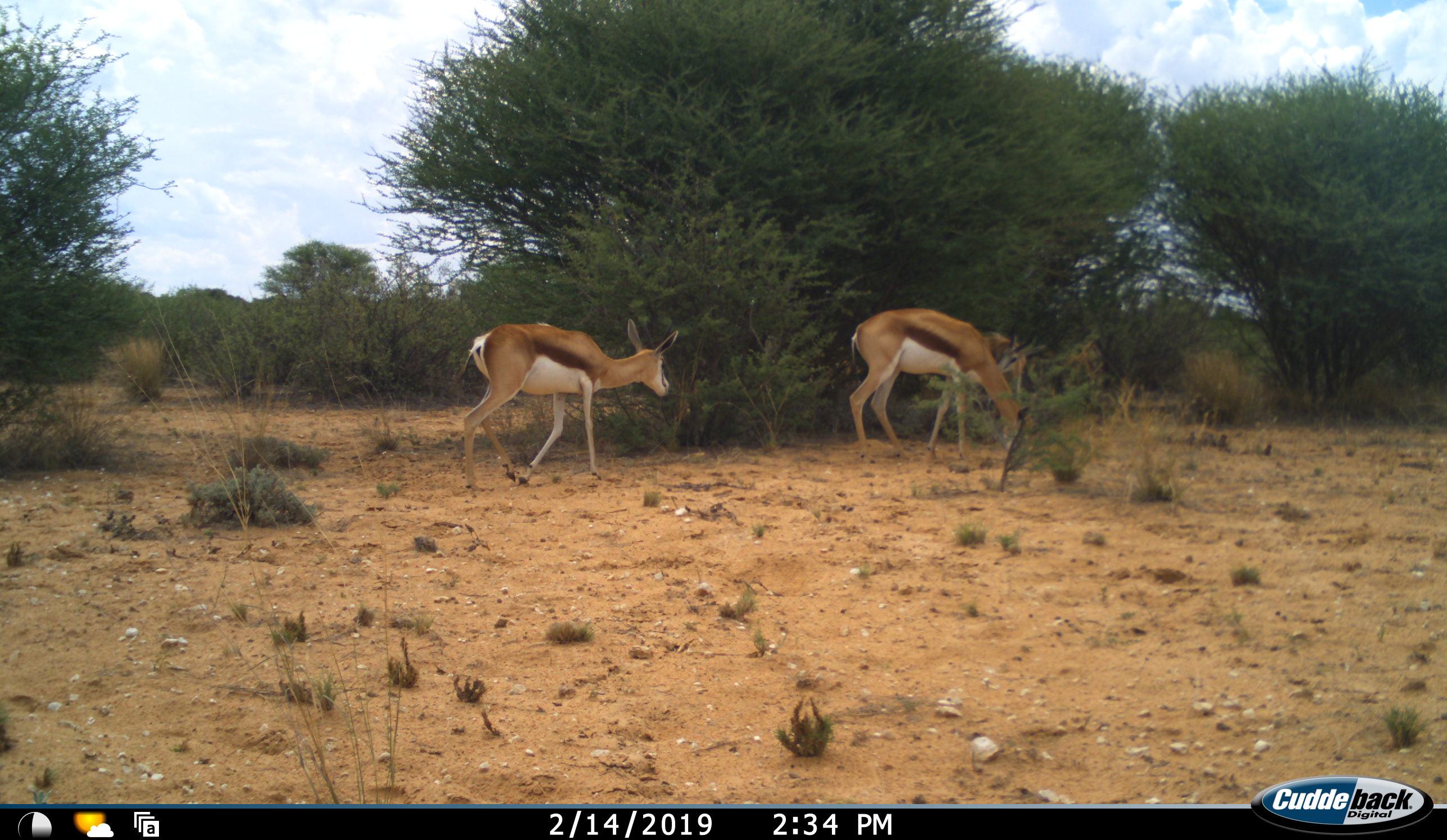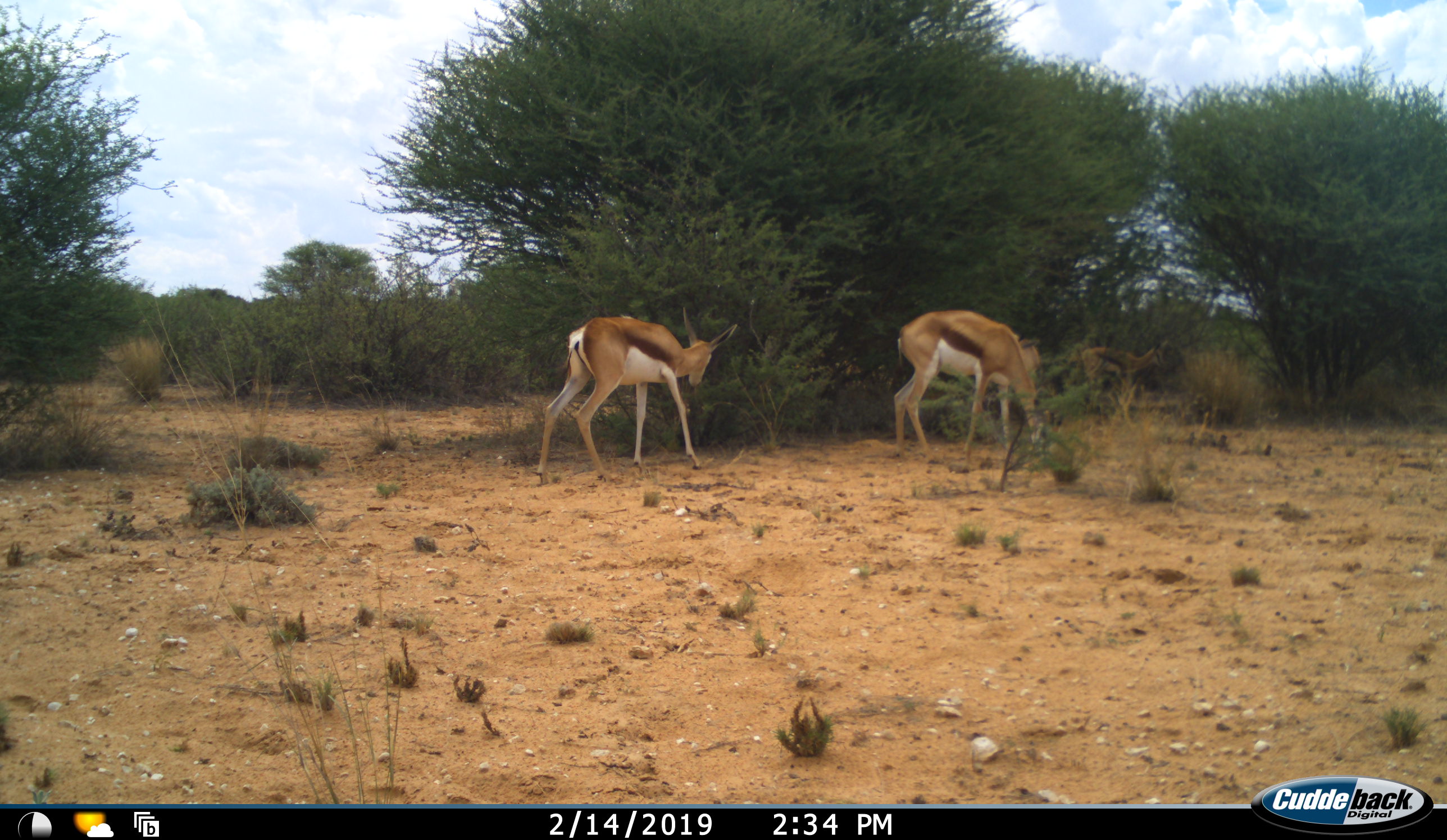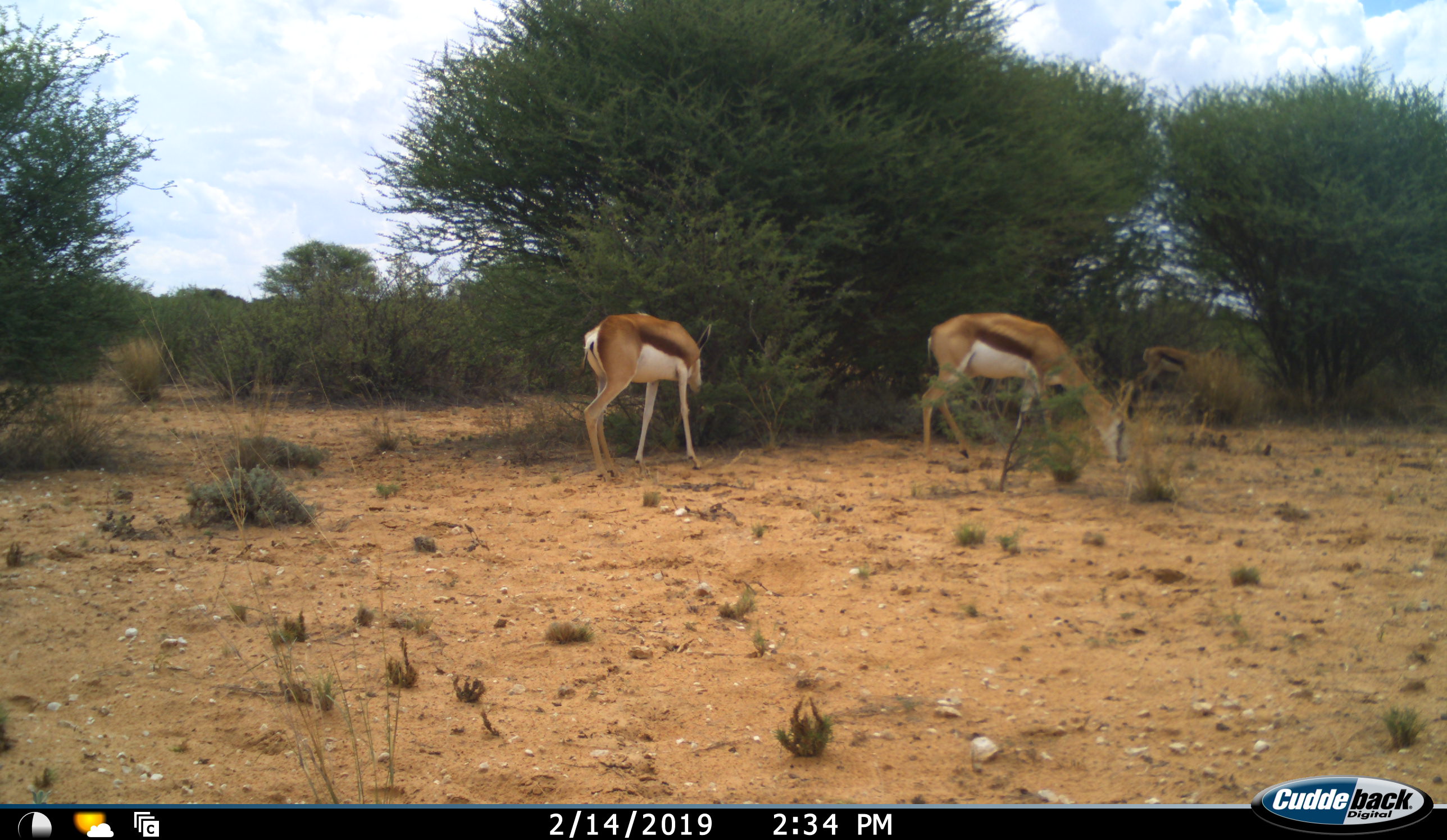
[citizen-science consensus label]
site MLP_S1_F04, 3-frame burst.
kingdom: Animalia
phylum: Chordata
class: Mammalia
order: Artiodactyla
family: Bovidae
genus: Antidorcas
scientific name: Antidorcas marsupialis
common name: springbok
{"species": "springbok (Antidorcas marsupialis)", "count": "3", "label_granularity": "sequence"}